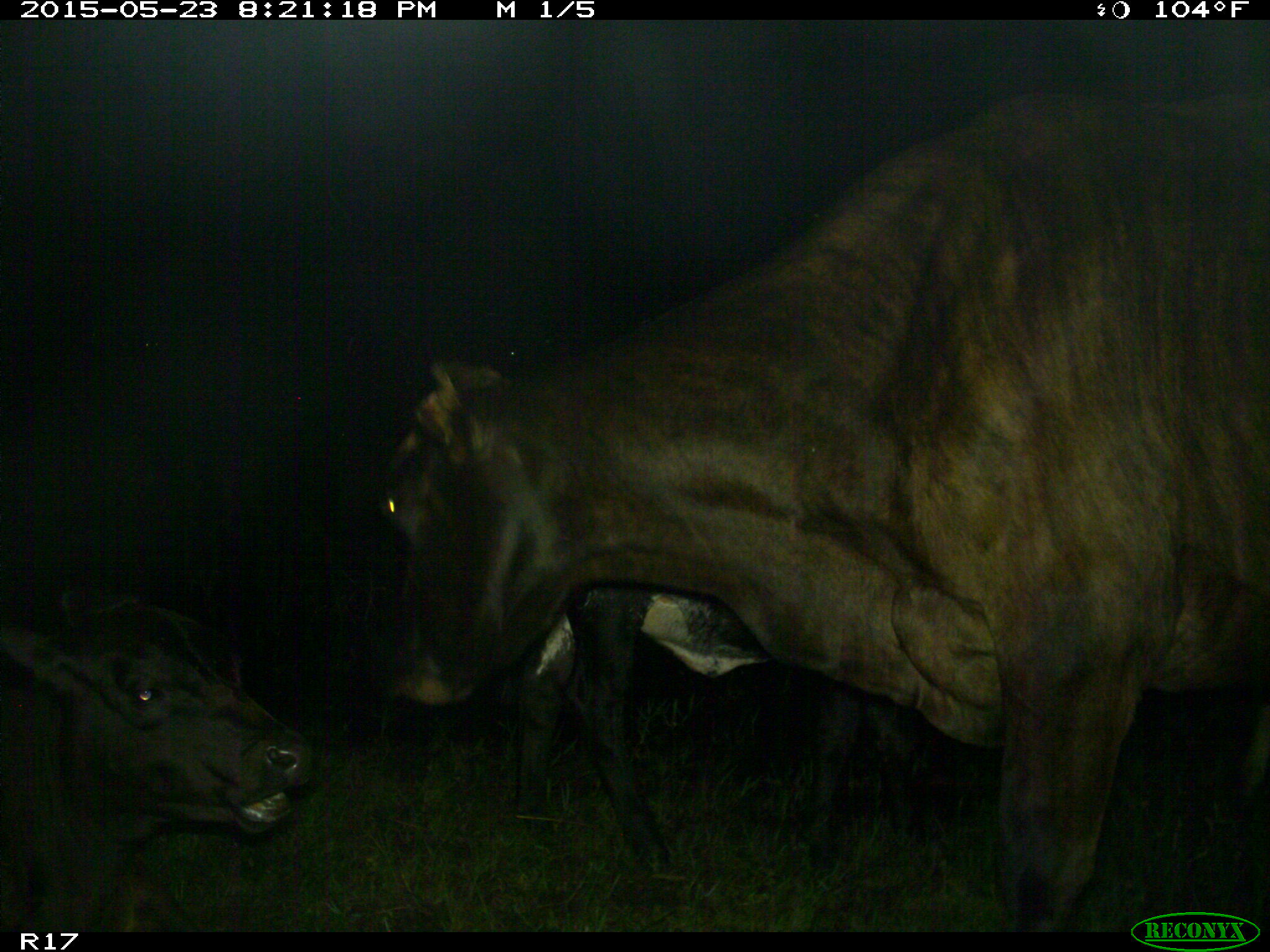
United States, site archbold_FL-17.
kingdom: Animalia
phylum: Chordata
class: Mammalia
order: Artiodactyla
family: Bovidae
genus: Bos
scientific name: Bos taurus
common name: domestic cow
Bos taurus (domestic cow).